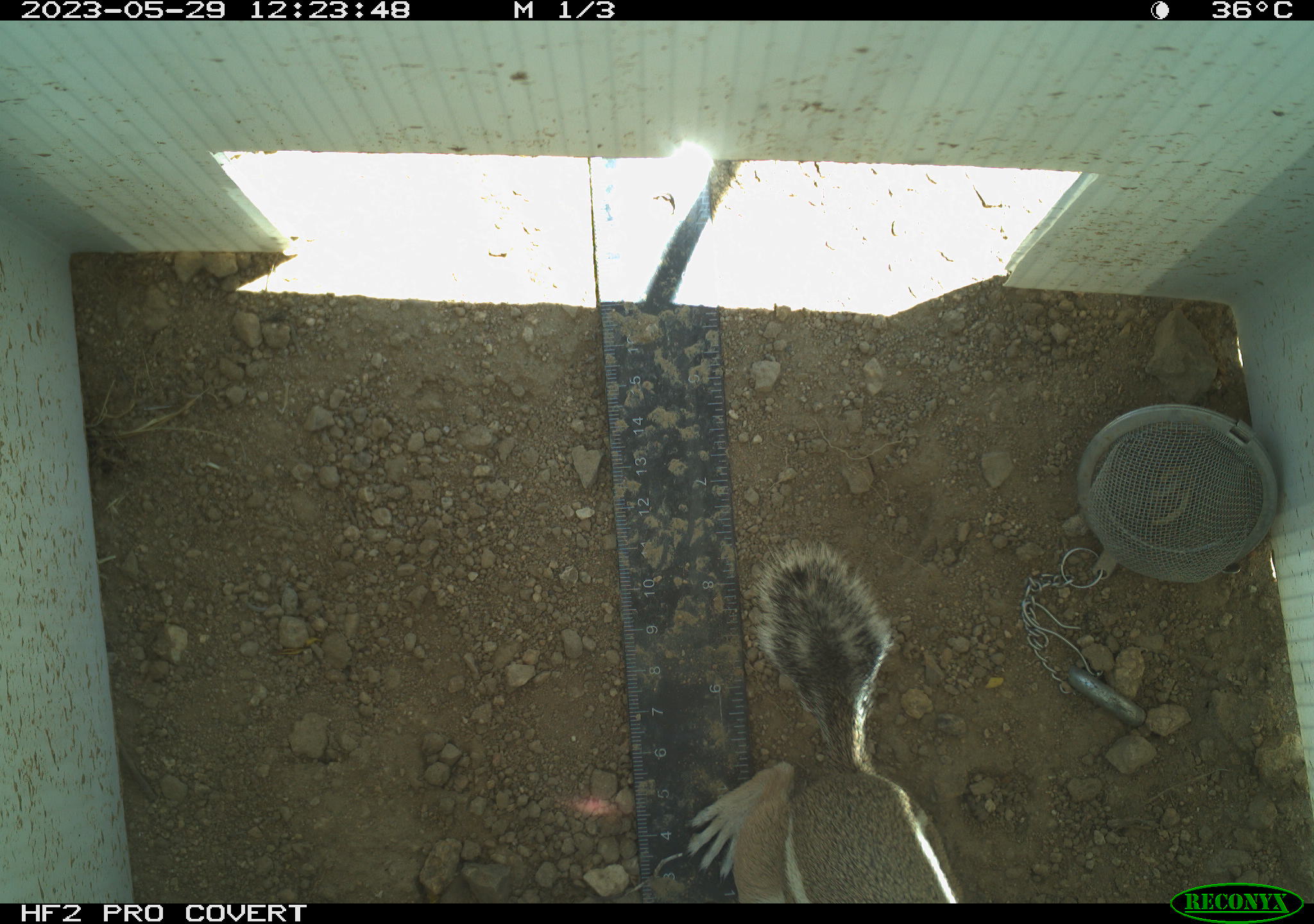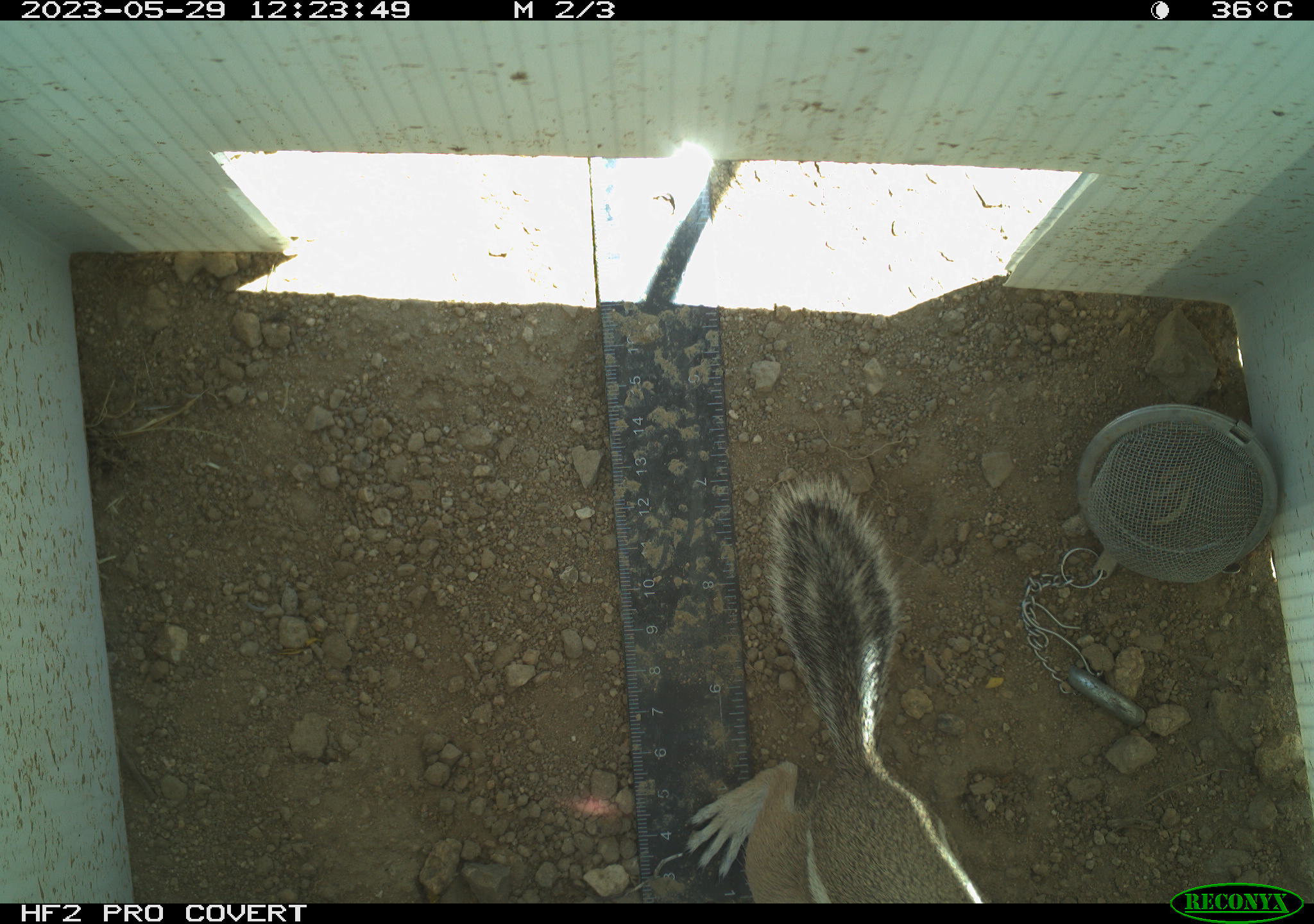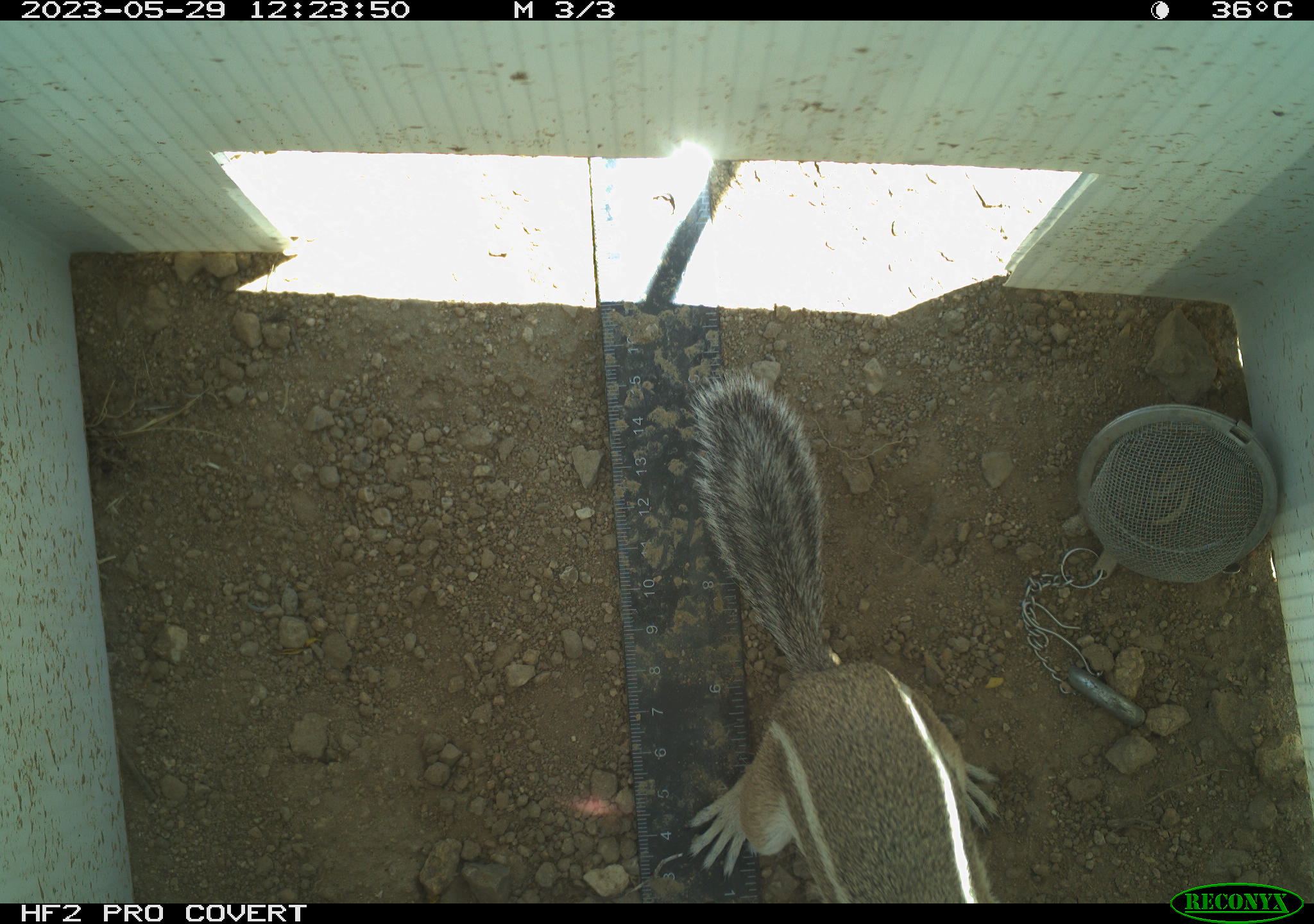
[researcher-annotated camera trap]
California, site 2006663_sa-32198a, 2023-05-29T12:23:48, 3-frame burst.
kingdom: Animalia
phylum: Chordata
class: Mammalia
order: Rodentia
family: Sciuridae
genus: Ammospermophilus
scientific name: Ammospermophilus leucurus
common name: white-tailed antelope squirrel